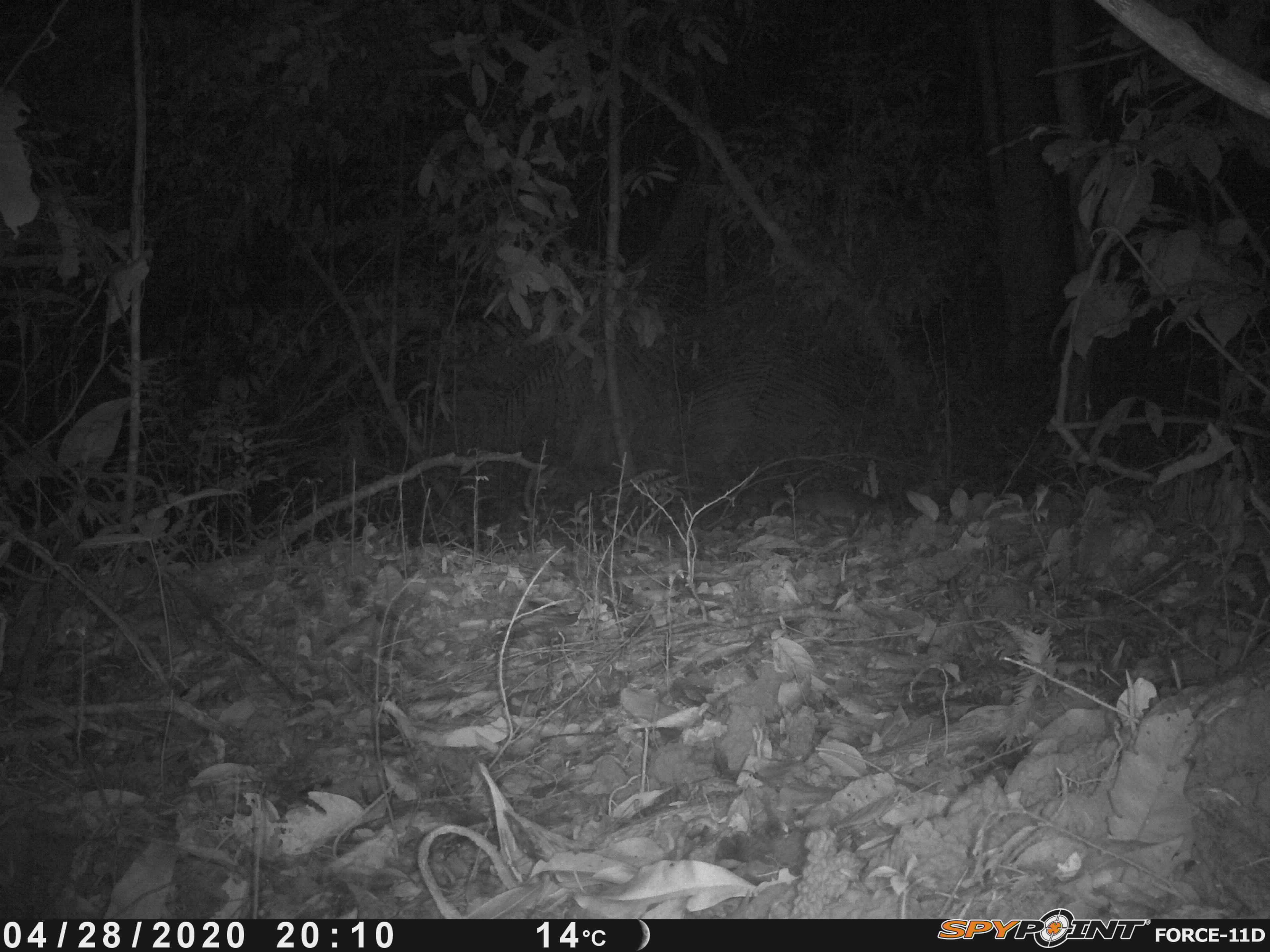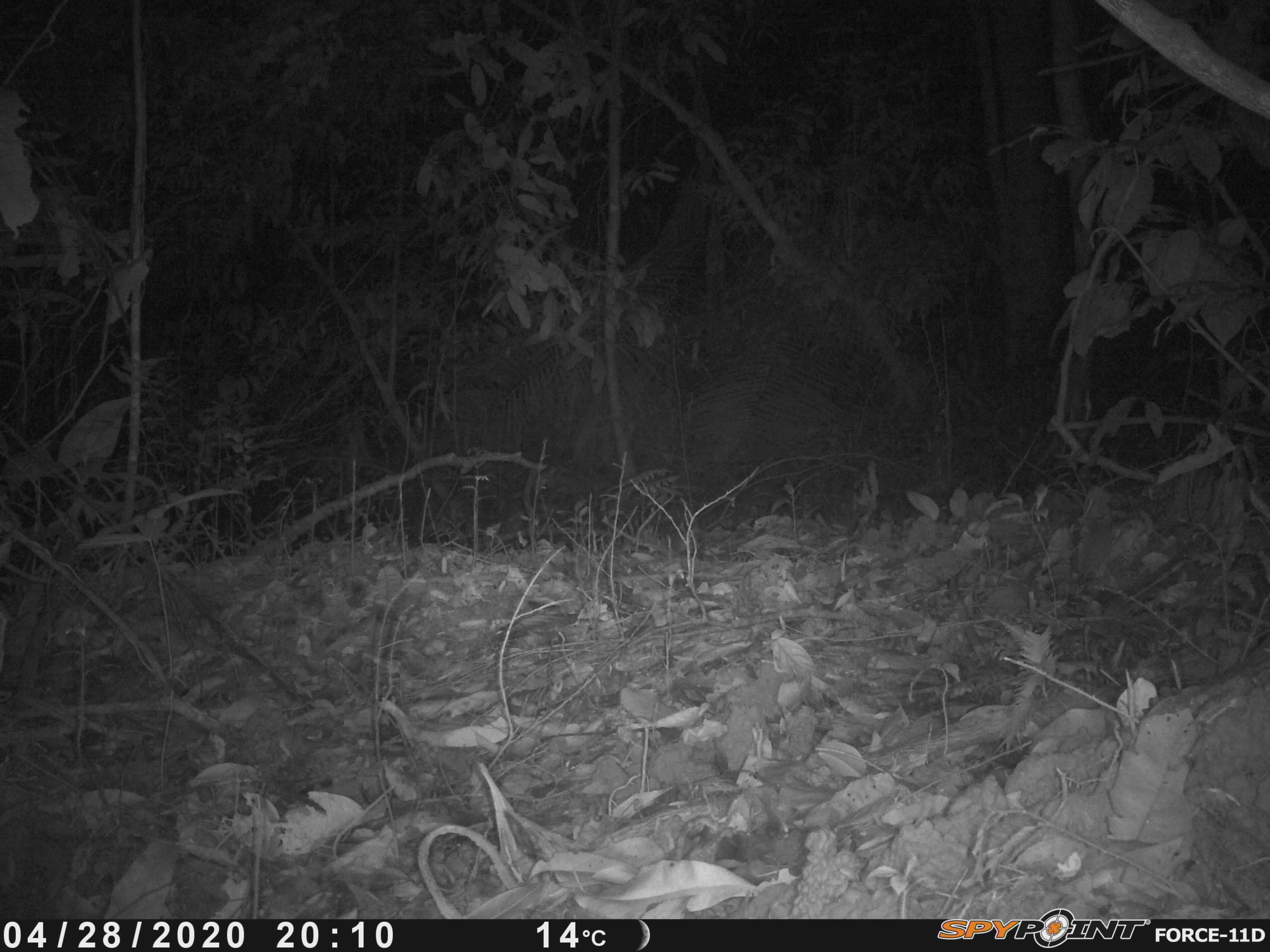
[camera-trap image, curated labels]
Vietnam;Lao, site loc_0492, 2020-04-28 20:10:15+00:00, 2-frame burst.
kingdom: Animalia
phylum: Chordata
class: Mammalia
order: Carnivora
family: Mustelidae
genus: Melogale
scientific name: Melogale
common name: ferret badger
Ferret badger (Melogale). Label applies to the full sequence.